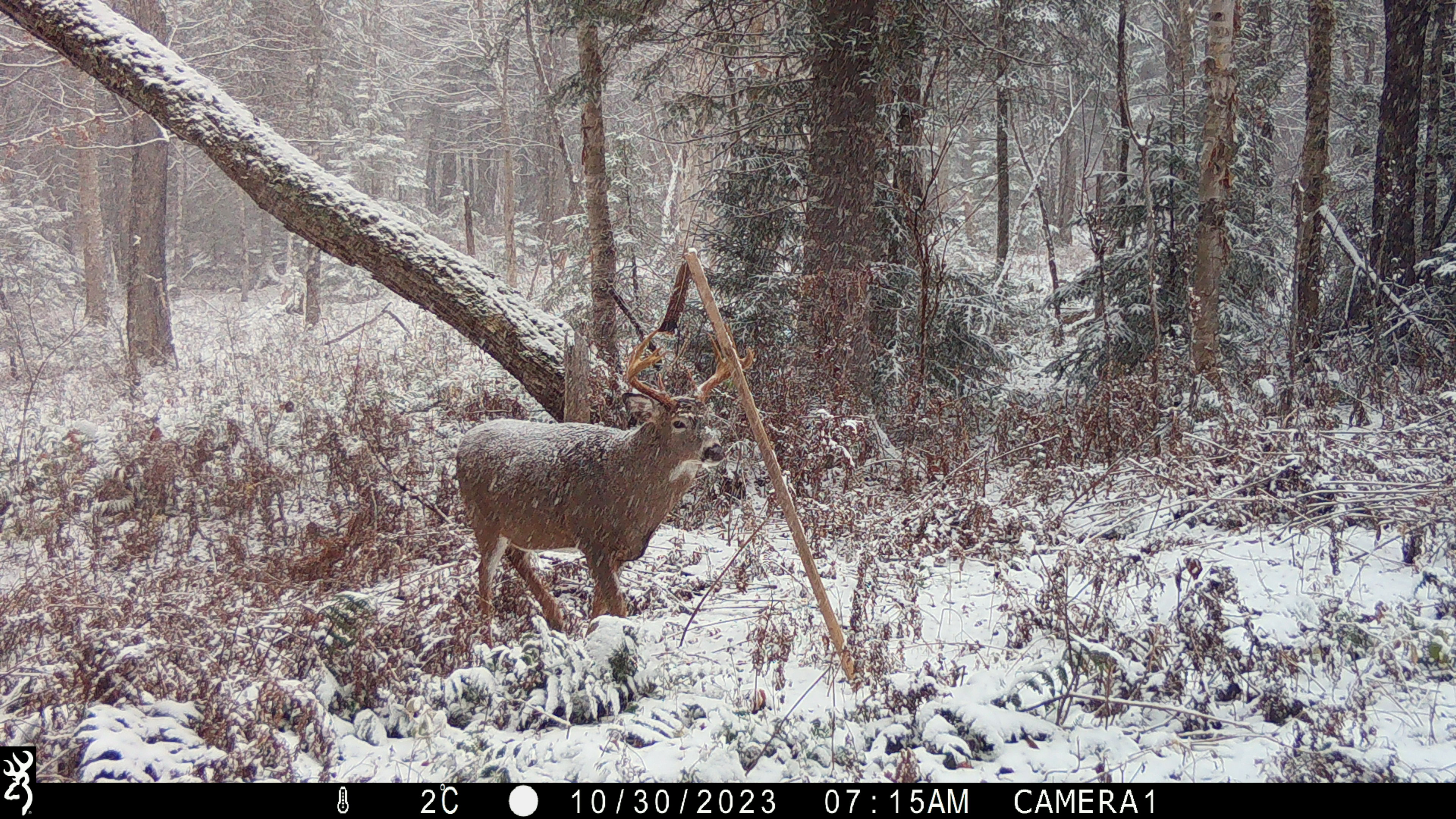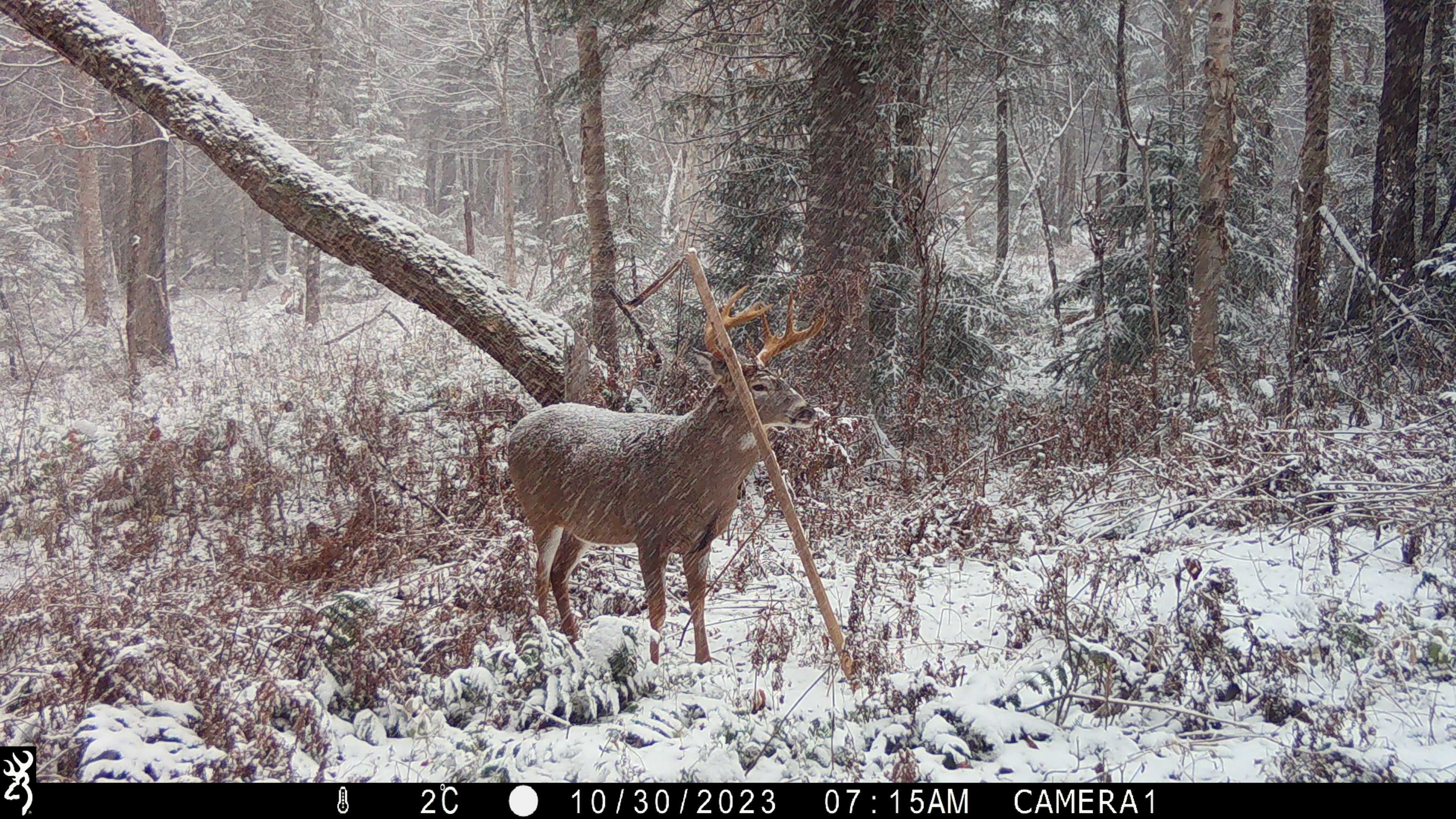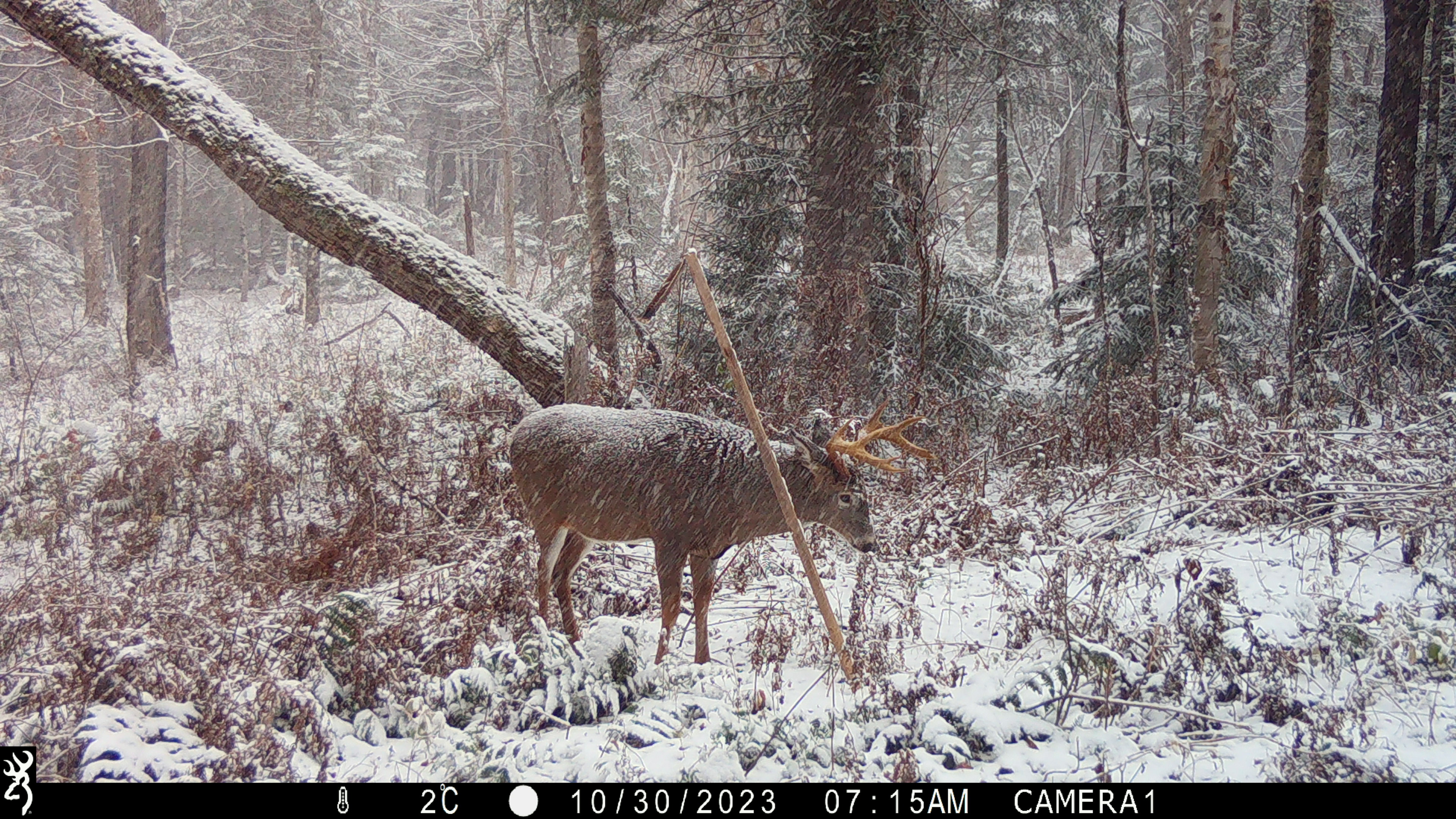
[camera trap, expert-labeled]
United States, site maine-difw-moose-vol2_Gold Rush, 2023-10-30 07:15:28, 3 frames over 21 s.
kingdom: Animalia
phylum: Chordata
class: Mammalia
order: Artiodactyla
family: Cervidae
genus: Odocoileus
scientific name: Odocoileus virginianus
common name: white-tailed deer